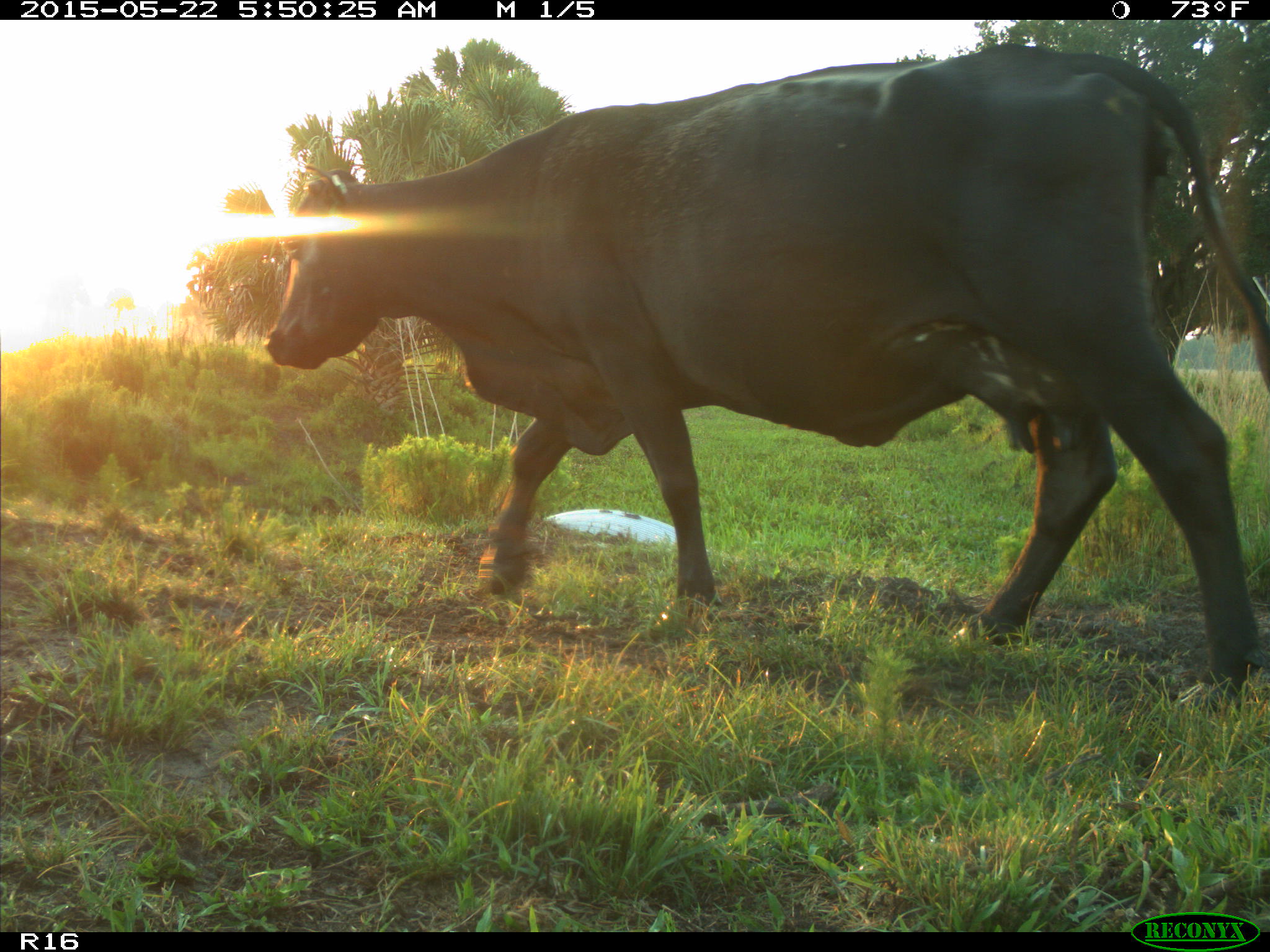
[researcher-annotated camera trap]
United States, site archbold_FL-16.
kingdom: Animalia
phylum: Chordata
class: Mammalia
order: Artiodactyla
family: Bovidae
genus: Bos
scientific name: Bos taurus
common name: domestic cow